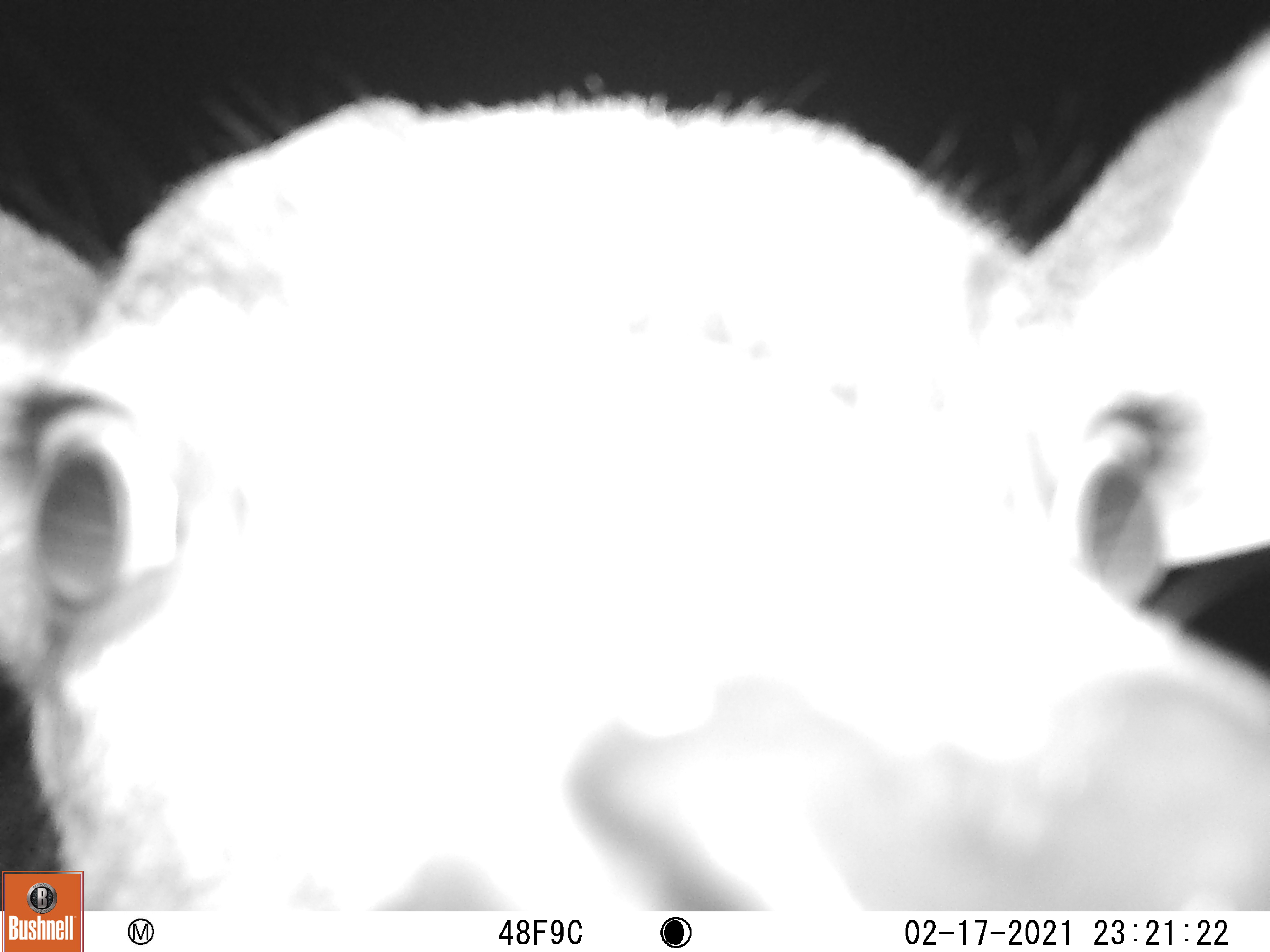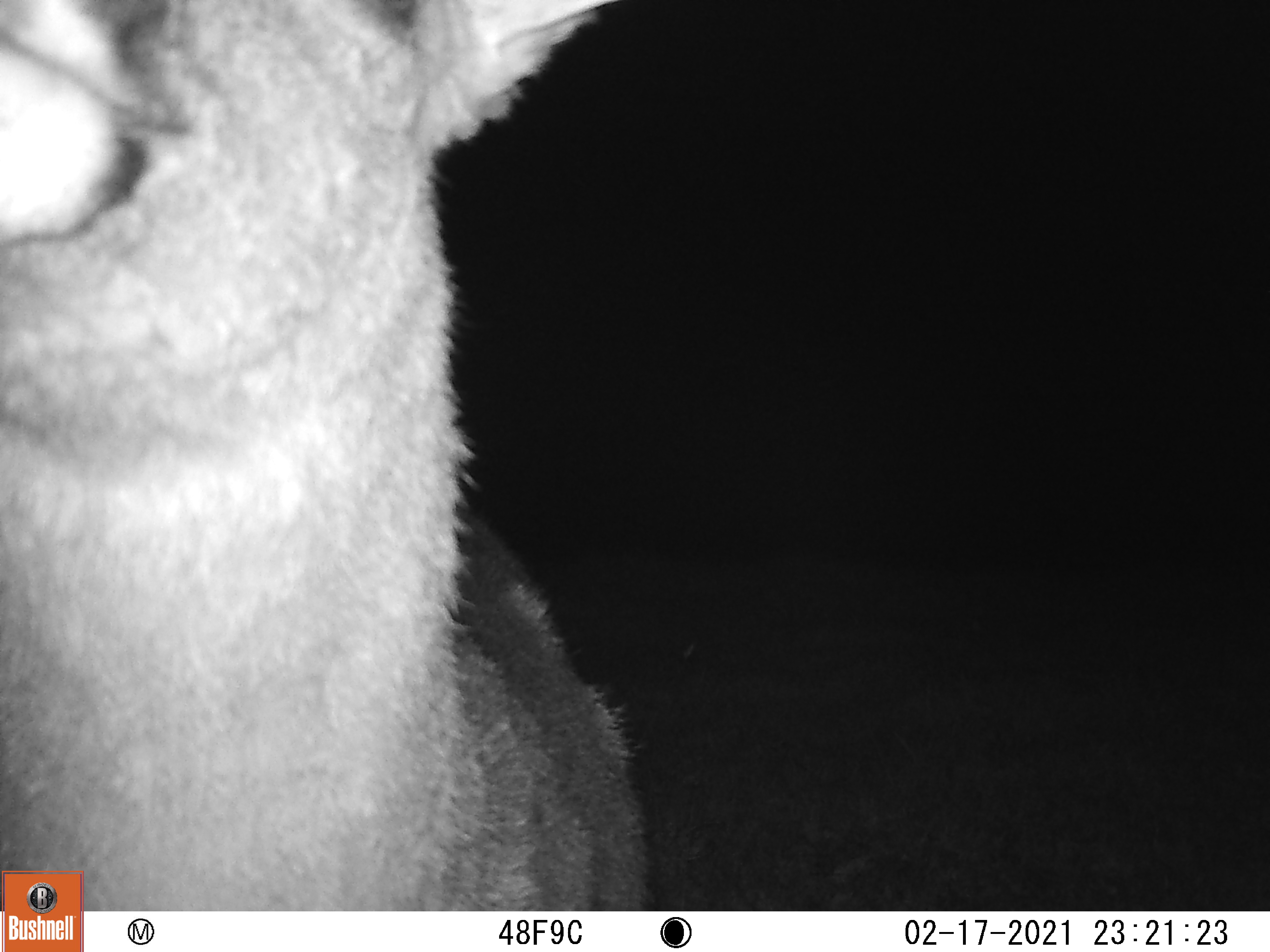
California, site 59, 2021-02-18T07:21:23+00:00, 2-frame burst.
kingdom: Animalia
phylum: Chordata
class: Mammalia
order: Artiodactyla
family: Cervidae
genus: Odocoileus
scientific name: Odocoileus hemionus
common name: mule deer